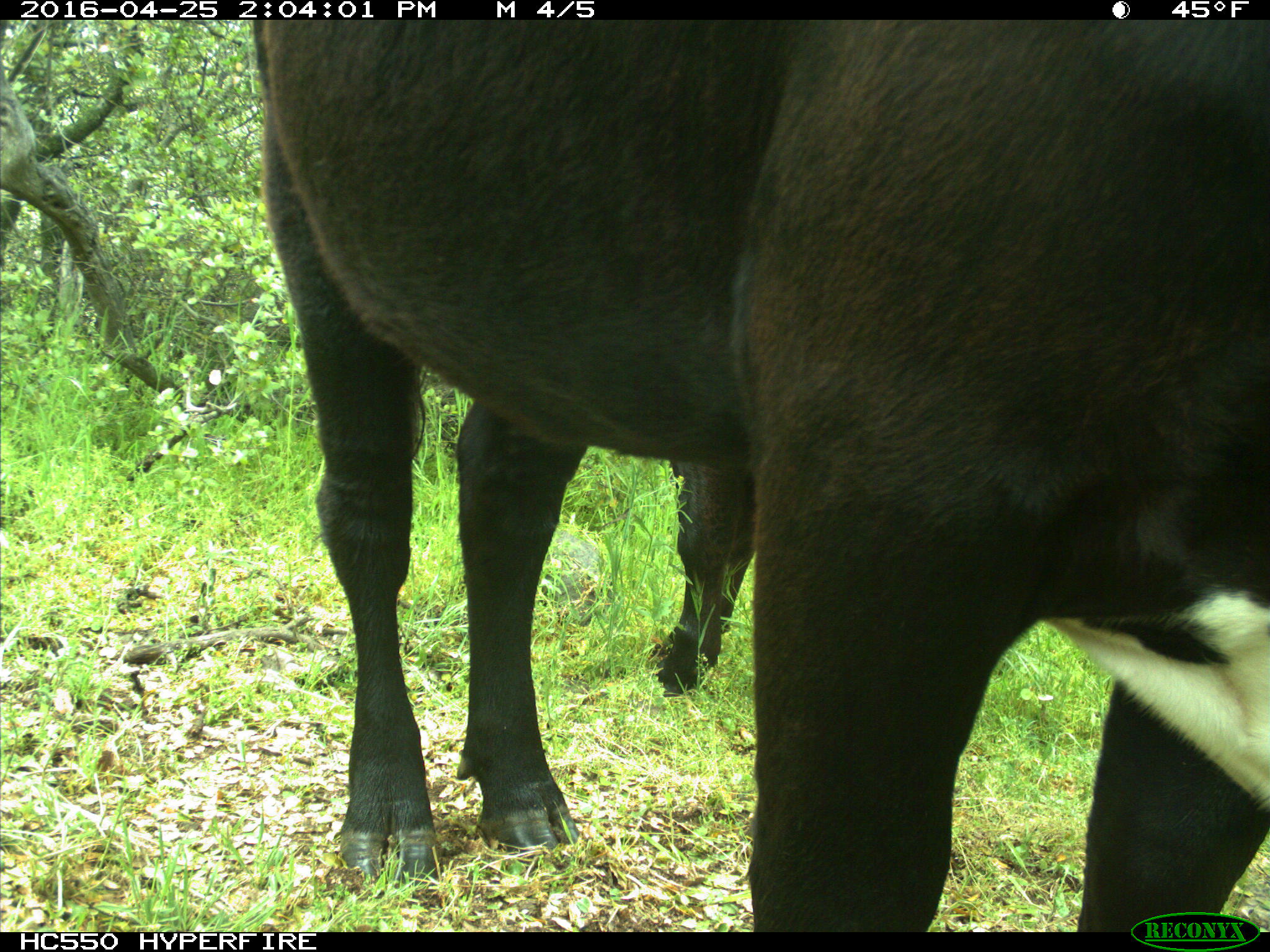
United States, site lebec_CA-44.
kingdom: Animalia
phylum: Chordata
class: Mammalia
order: Artiodactyla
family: Bovidae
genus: Bos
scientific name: Bos taurus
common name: domestic cow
Bos taurus (domestic cow).